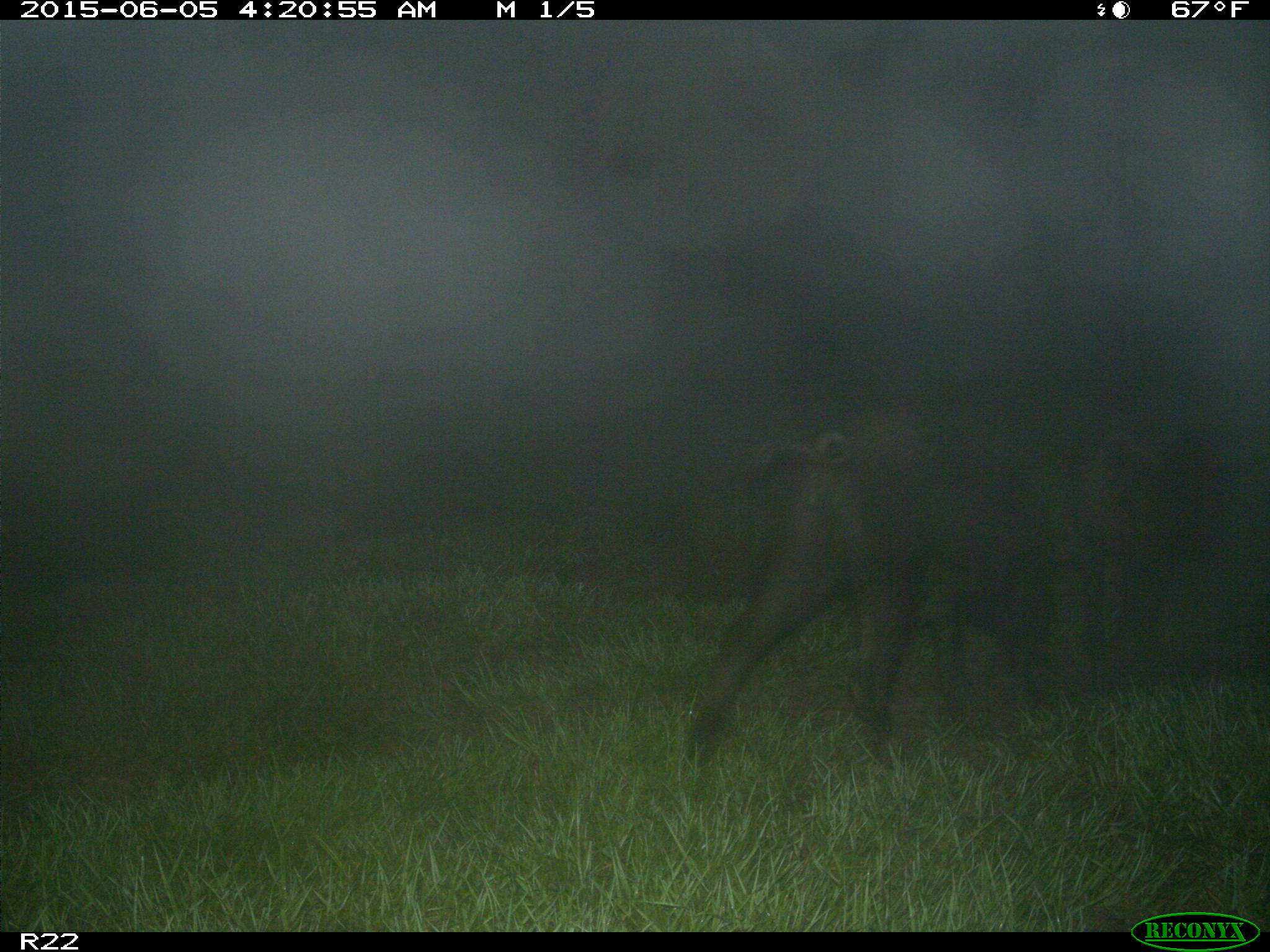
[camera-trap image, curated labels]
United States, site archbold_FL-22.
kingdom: Animalia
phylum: Chordata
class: Mammalia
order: Artiodactyla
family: Bovidae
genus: Bos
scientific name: Bos taurus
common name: domestic cow